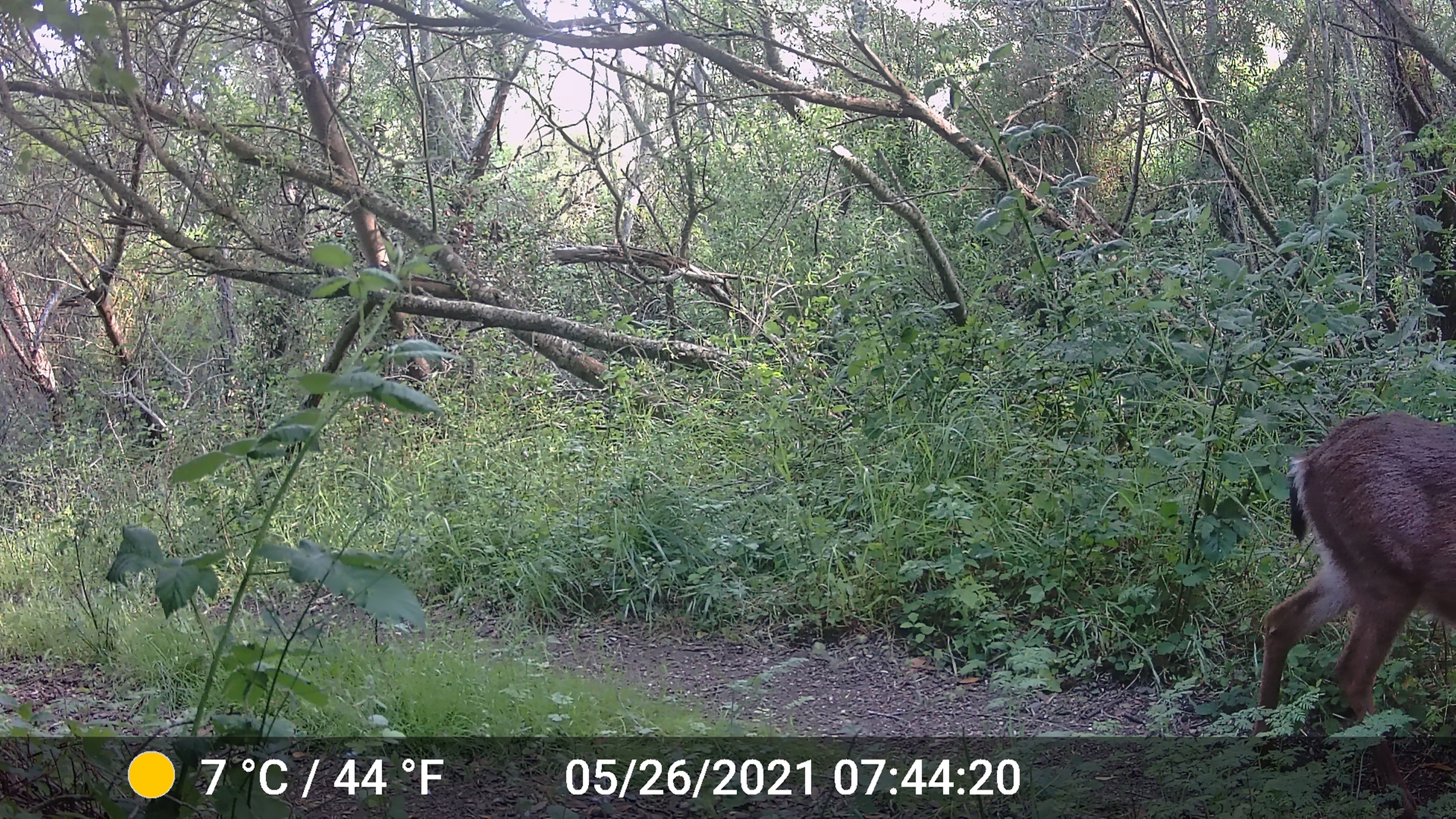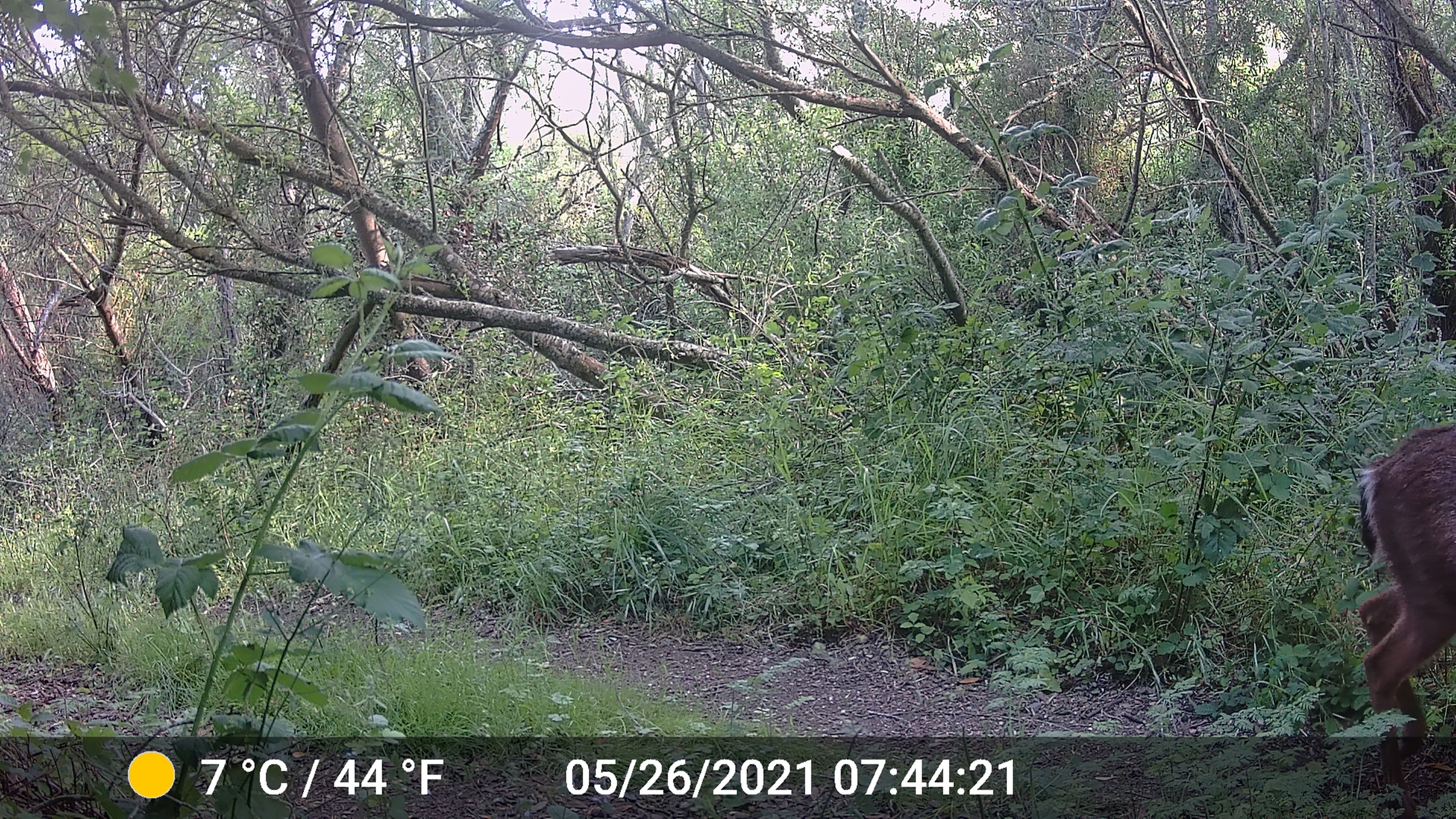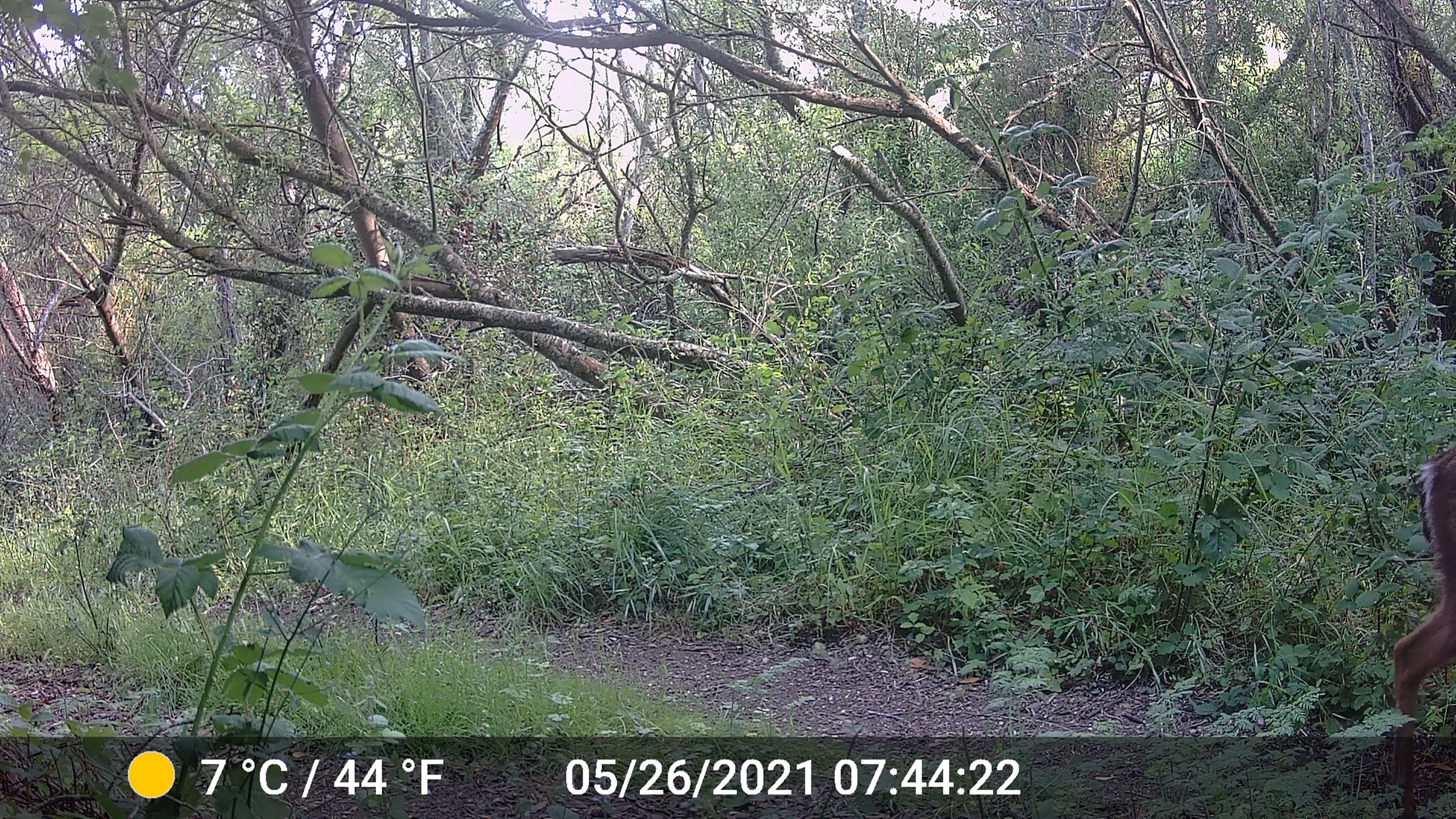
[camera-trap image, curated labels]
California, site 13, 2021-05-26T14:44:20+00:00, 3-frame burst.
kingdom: Animalia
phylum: Chordata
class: Mammalia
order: Artiodactyla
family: Cervidae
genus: Odocoileus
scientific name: Odocoileus hemionus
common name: mule deer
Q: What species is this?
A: Mule deer (Odocoileus hemionus).